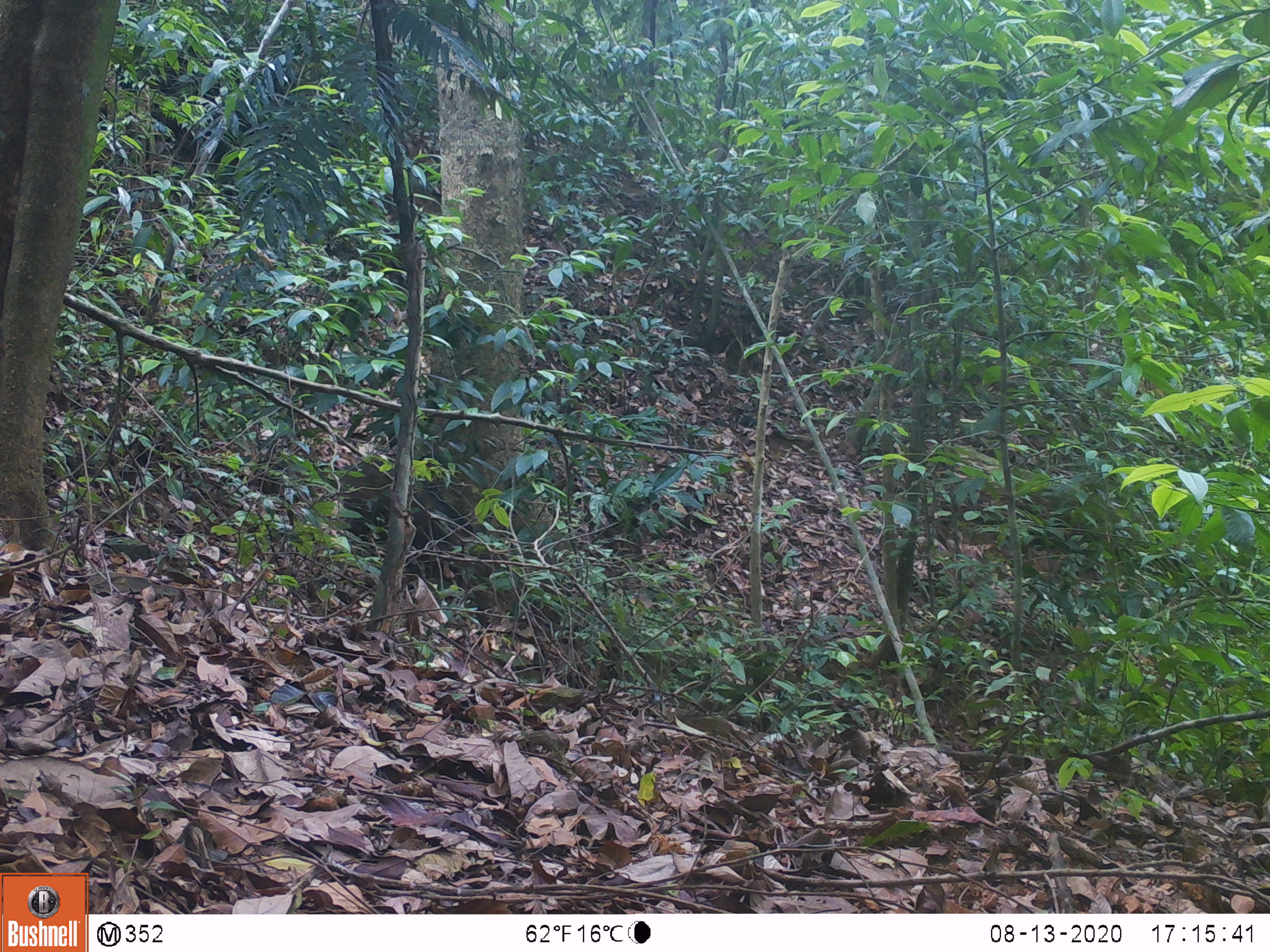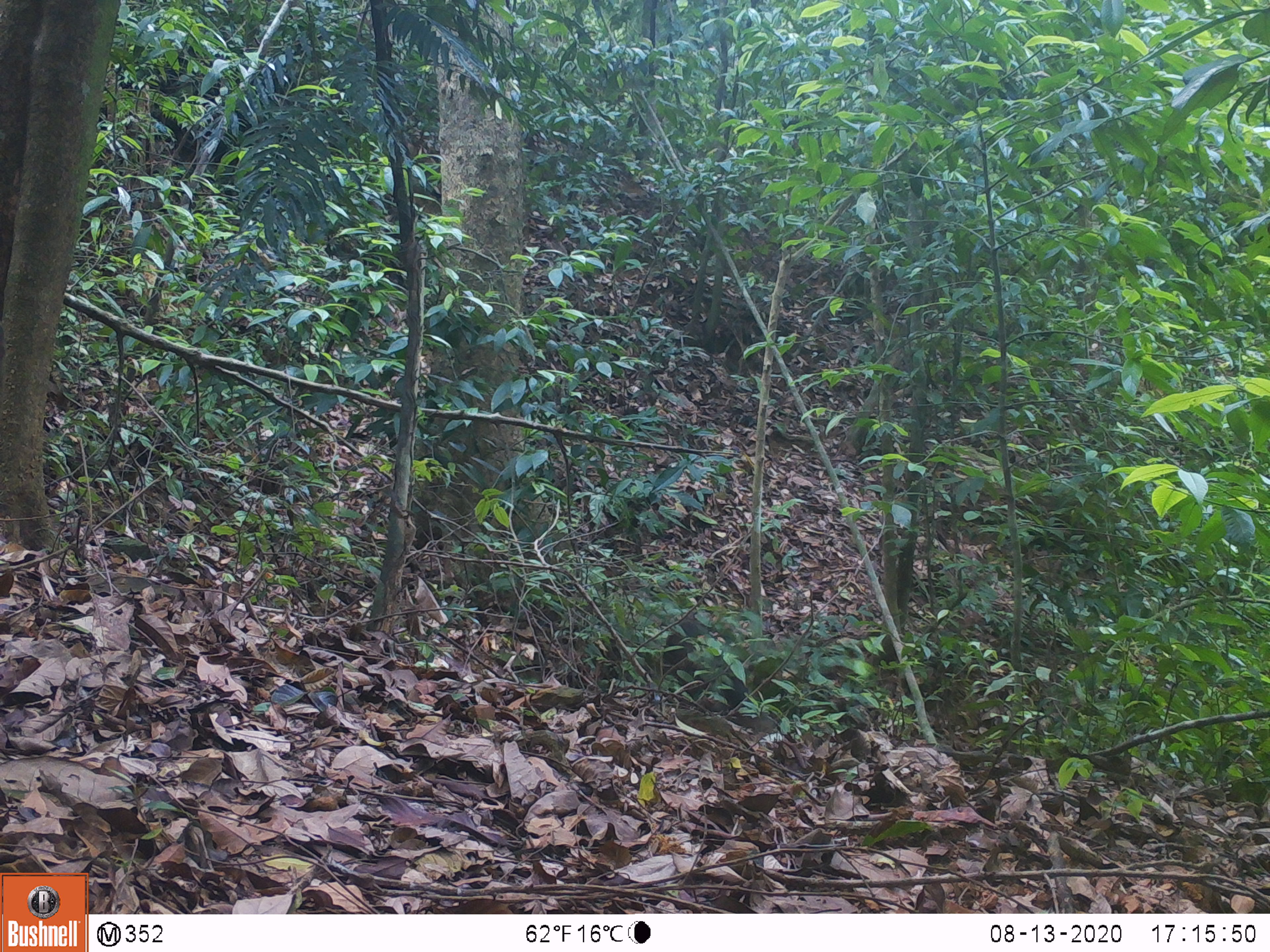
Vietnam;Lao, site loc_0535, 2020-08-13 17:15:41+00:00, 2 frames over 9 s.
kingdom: Animalia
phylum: Chordata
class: Mammalia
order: Artiodactyla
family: Suidae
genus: Sus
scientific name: Sus scrofa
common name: eurasian wild pig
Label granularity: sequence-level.